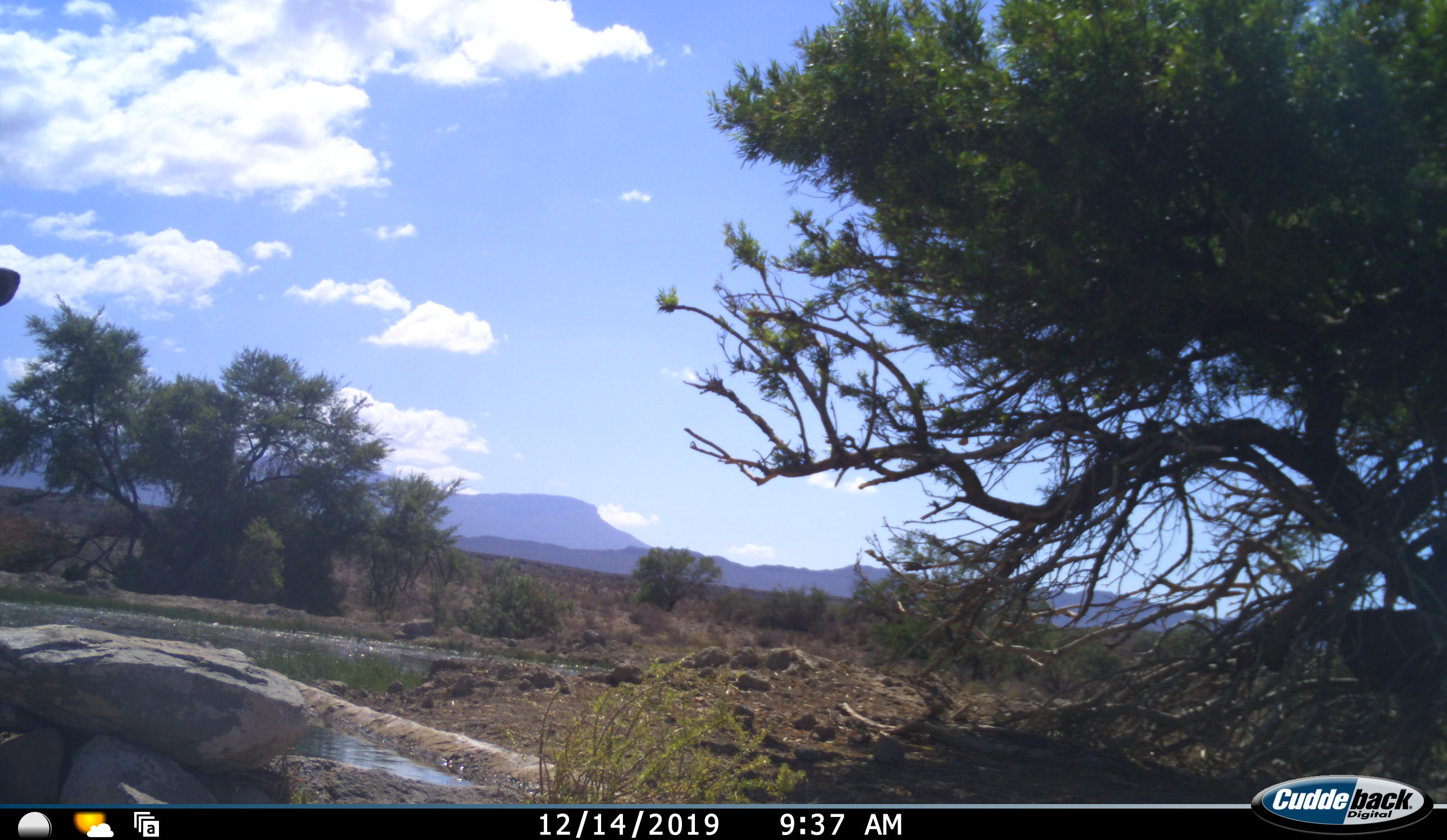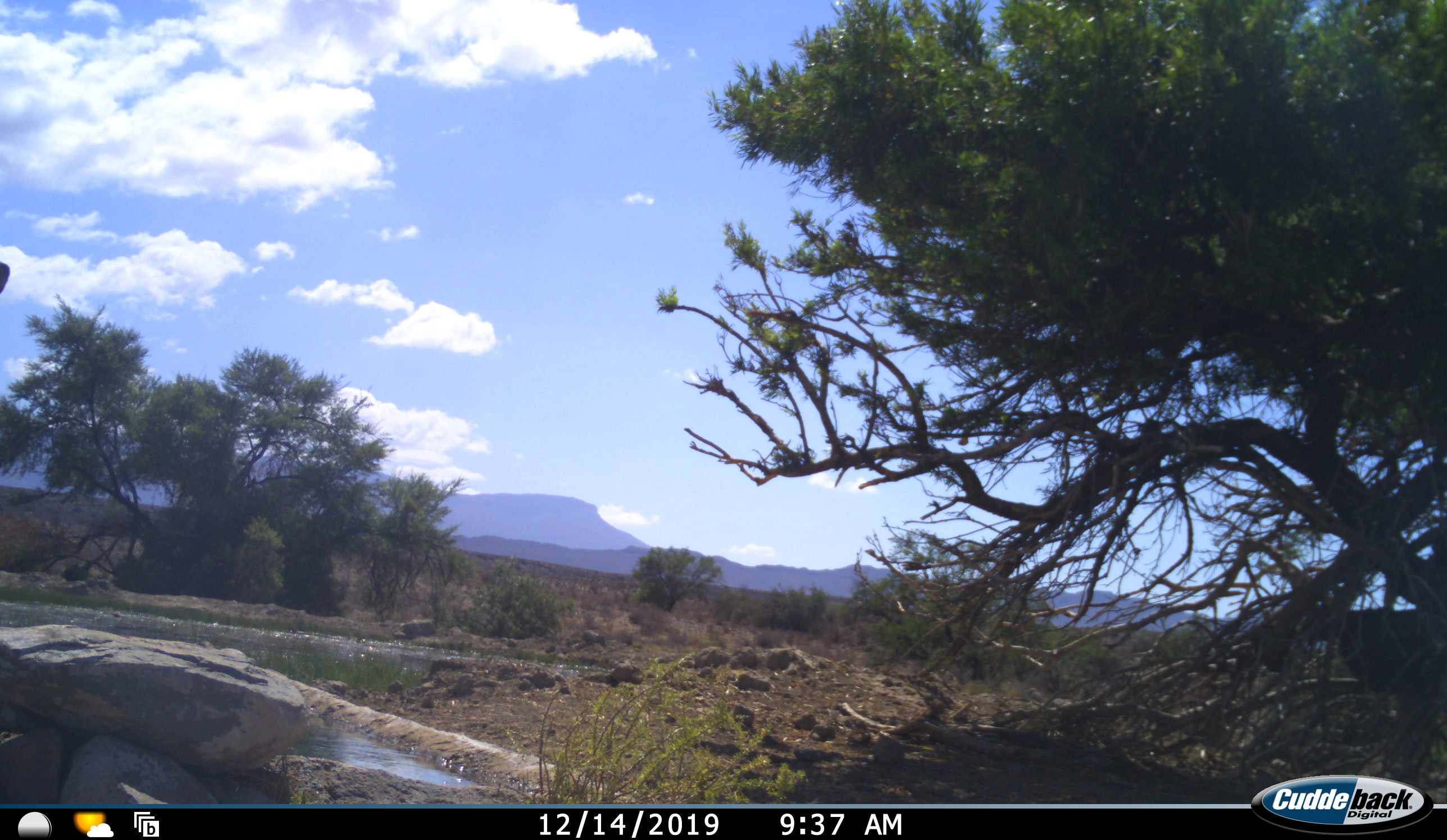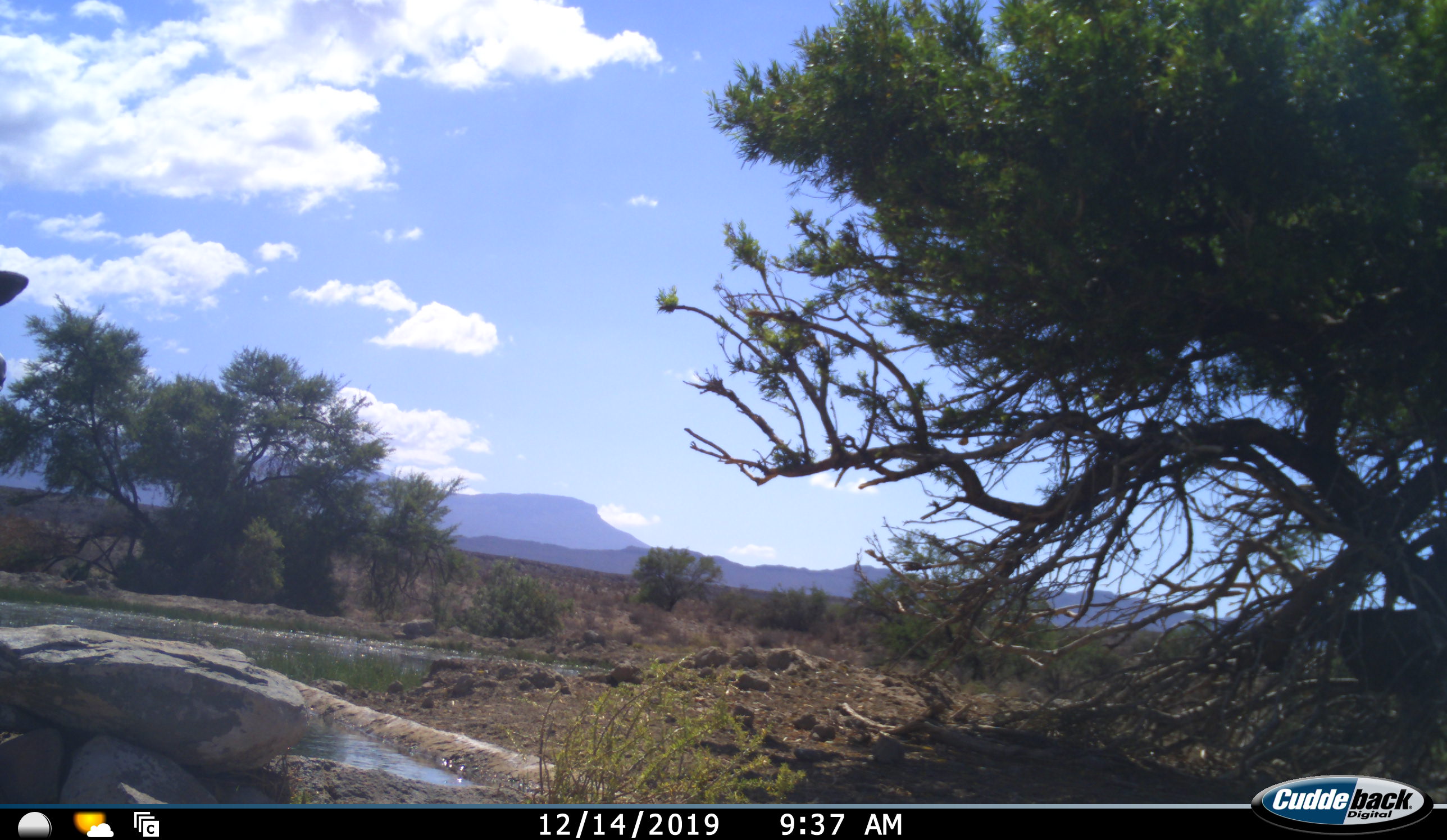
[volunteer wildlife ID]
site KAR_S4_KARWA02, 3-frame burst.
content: unidentified animal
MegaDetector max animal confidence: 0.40